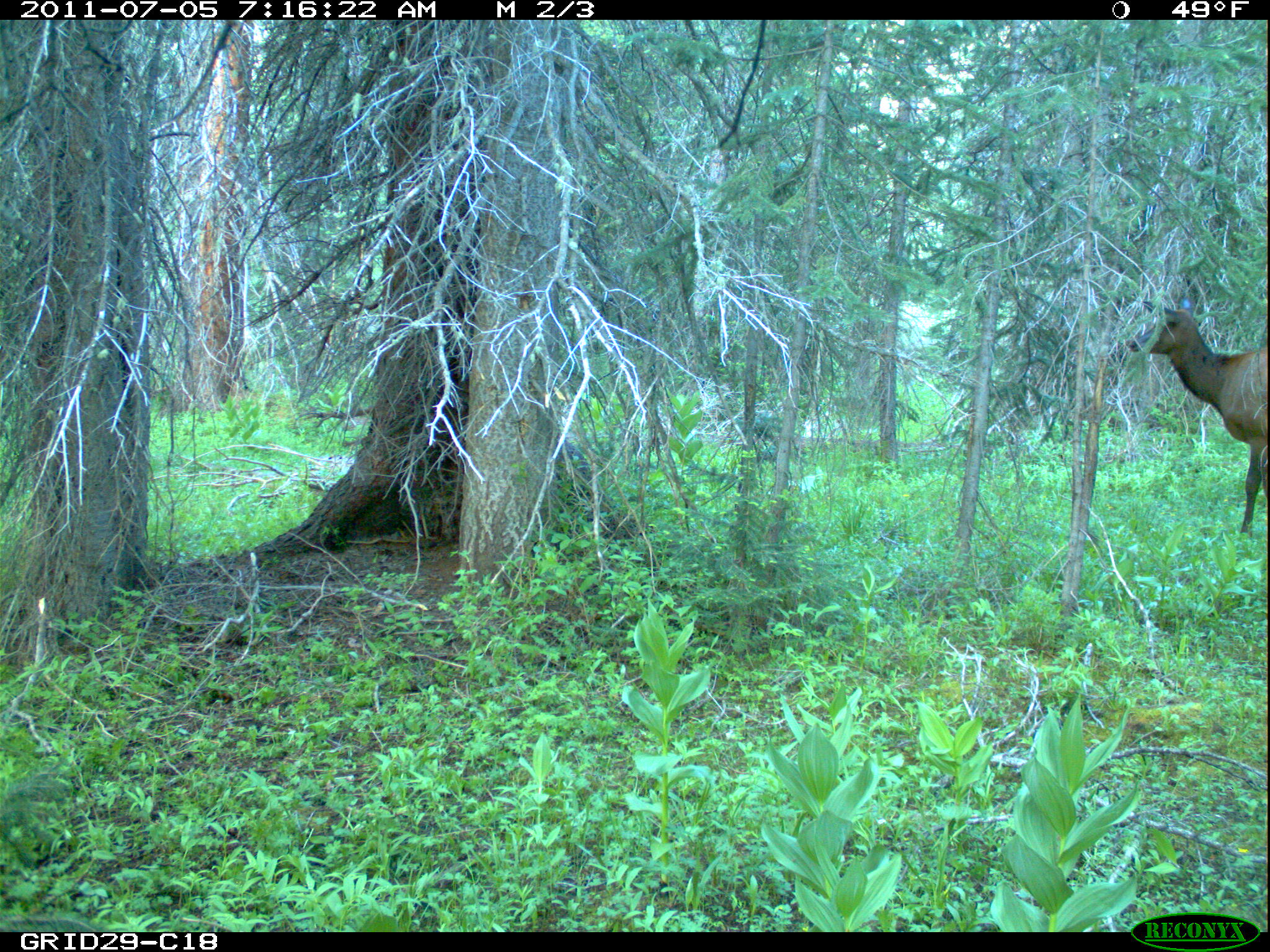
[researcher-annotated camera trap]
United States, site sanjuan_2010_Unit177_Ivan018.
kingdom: Animalia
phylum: Chordata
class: Mammalia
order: Artiodactyla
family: Cervidae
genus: Cervus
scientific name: Cervus elaphus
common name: red deer